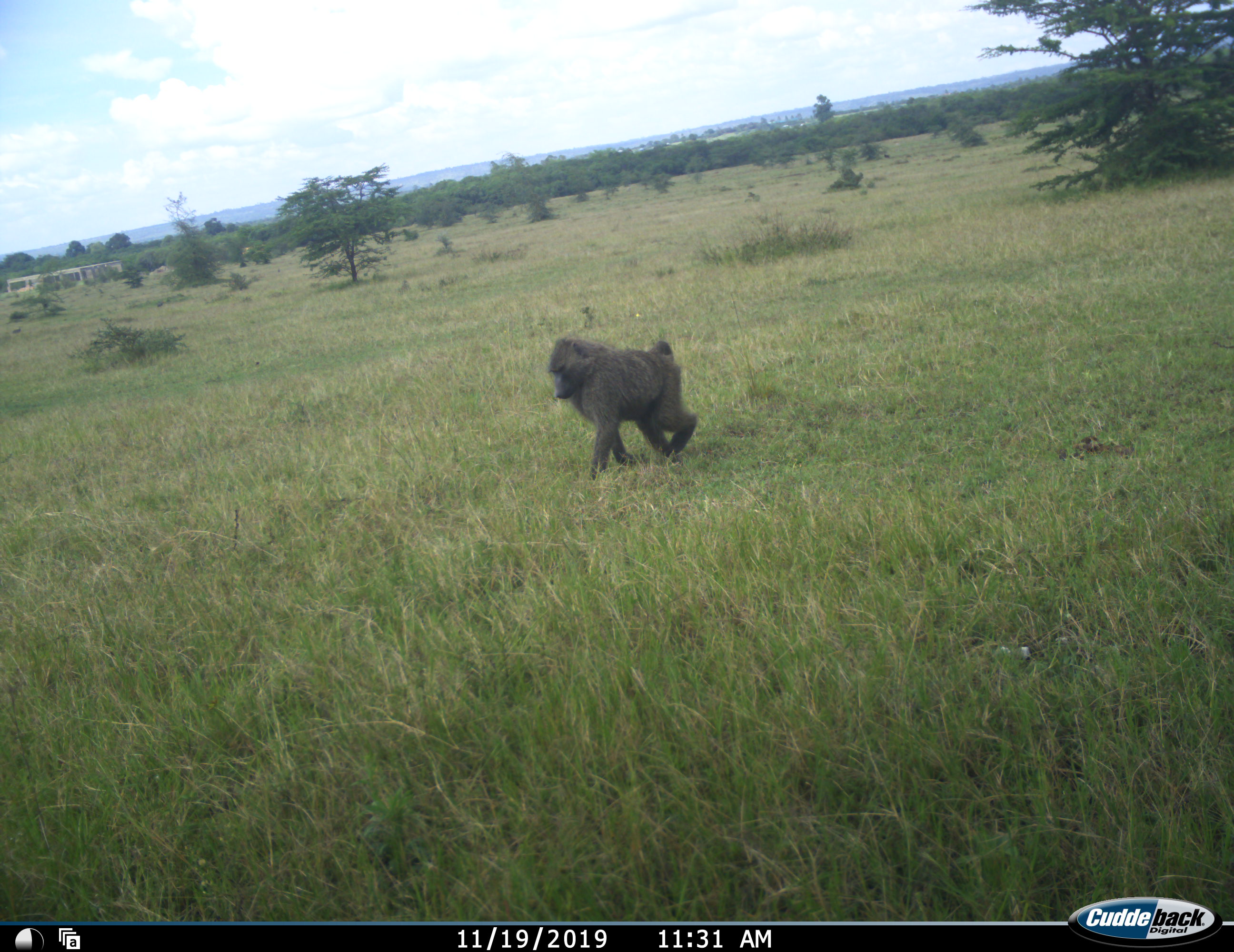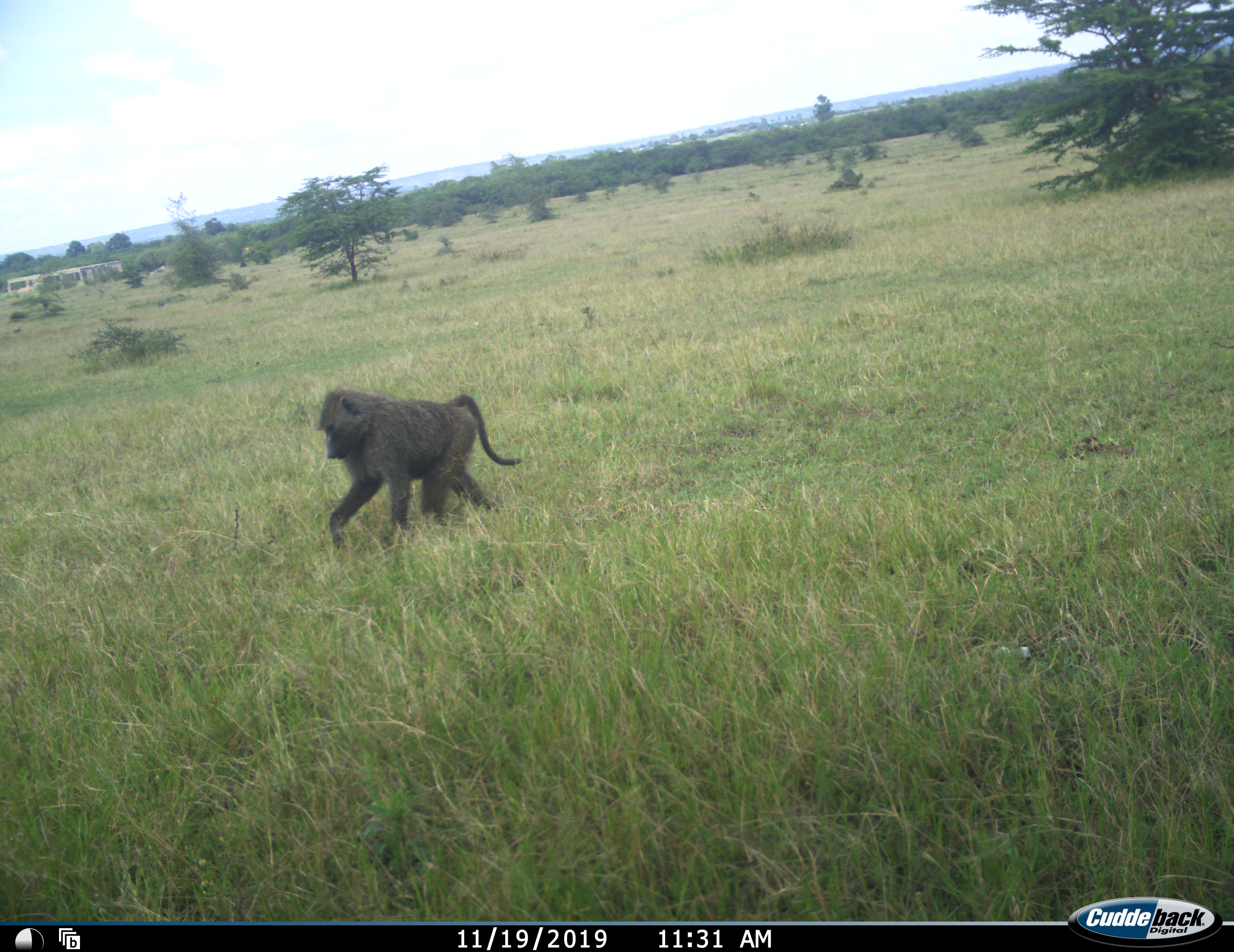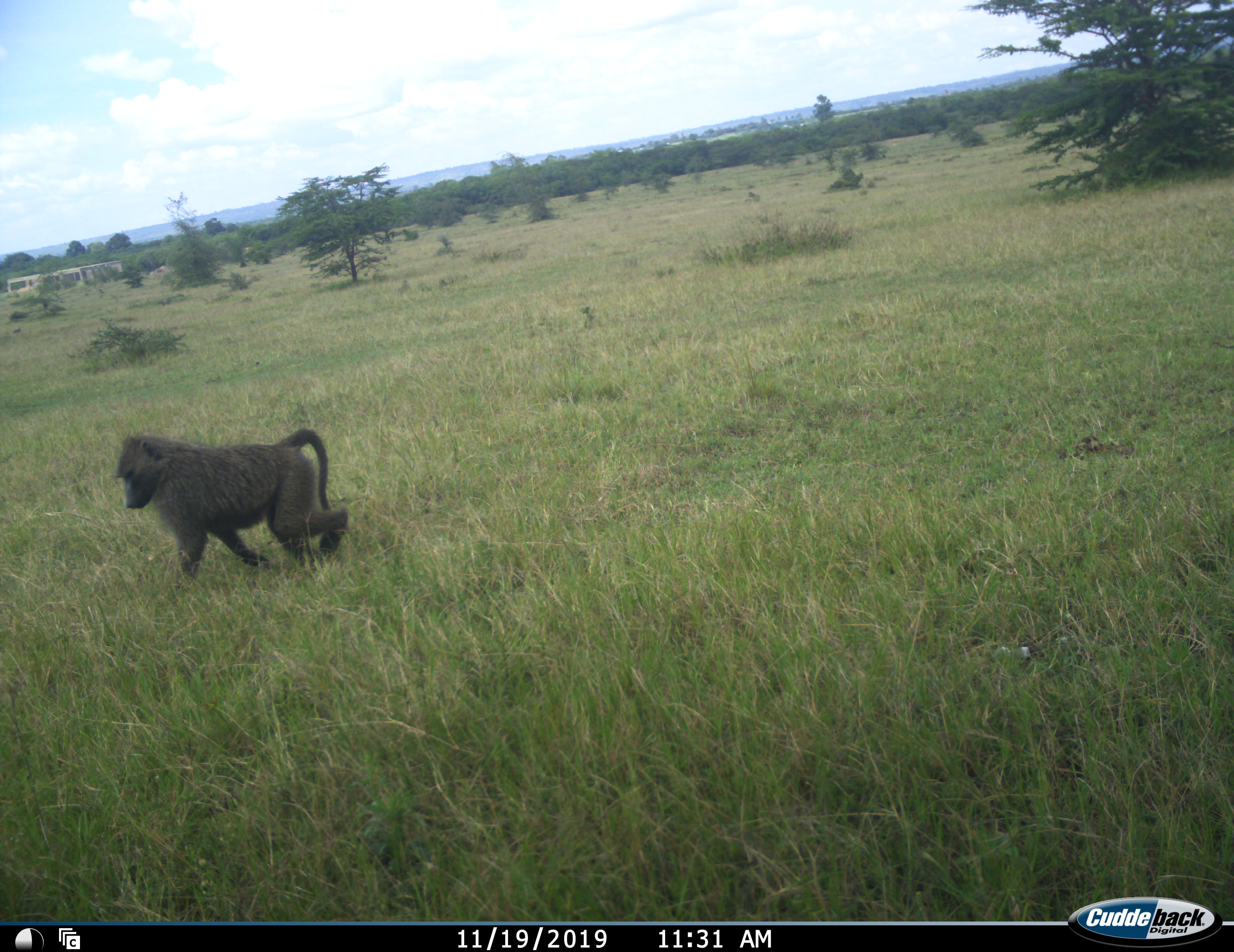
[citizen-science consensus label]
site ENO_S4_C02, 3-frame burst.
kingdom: Animalia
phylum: Chordata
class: Mammalia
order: Primates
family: Cercopithecidae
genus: Papio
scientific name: Papio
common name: baboon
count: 1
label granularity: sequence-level